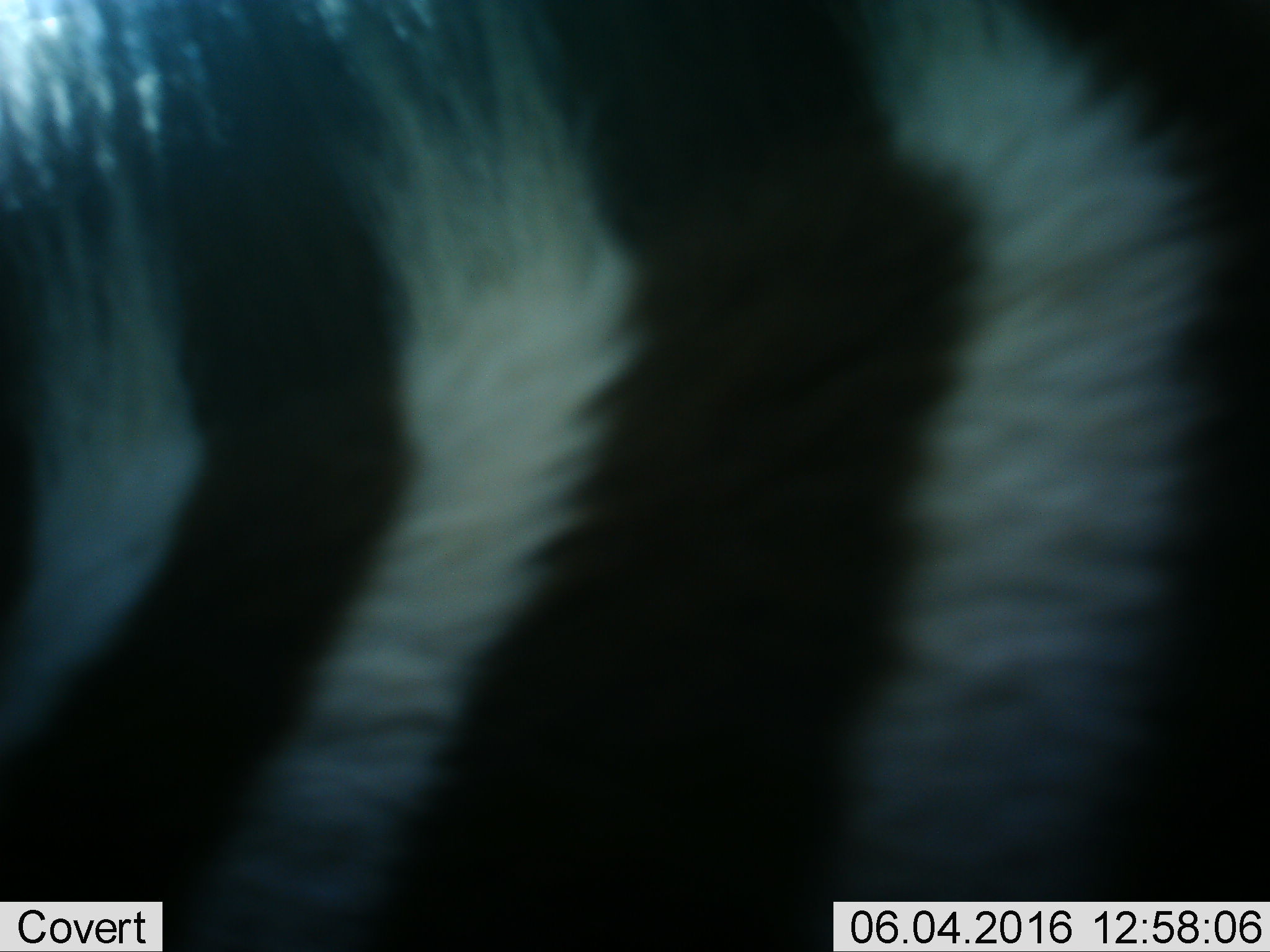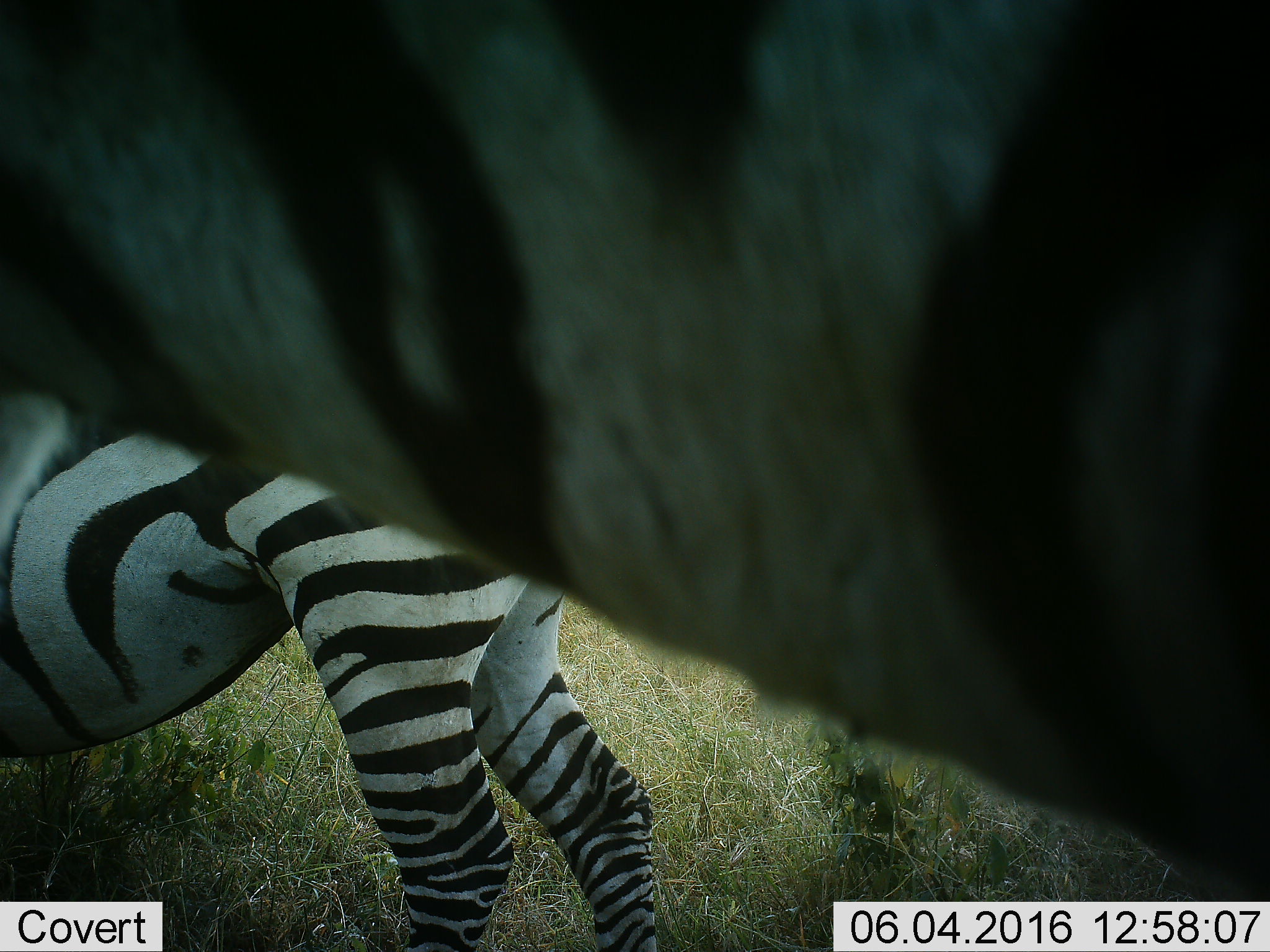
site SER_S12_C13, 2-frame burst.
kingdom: Animalia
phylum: Chordata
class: Mammalia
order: Perissodactyla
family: Equidae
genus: Equus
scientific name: Equus quagga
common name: plains zebra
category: zebraplains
Zebraplains (plains zebra) (Equus quagga), count 2. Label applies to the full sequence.